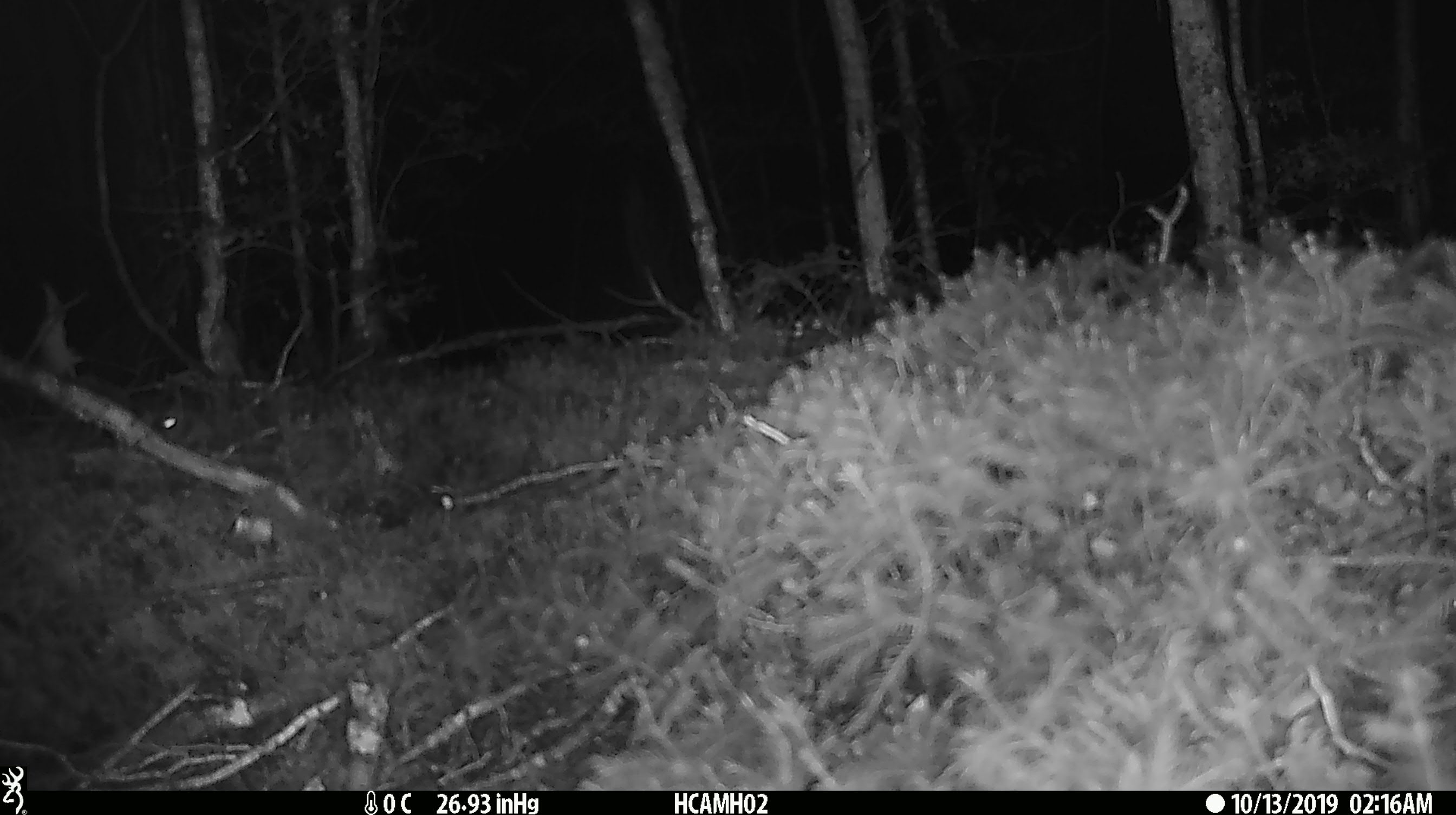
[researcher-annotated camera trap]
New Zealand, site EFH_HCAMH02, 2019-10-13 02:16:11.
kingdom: Animalia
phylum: Chordata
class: Mammalia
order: Rodentia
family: Muridae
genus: Mus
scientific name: Mus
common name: mouse